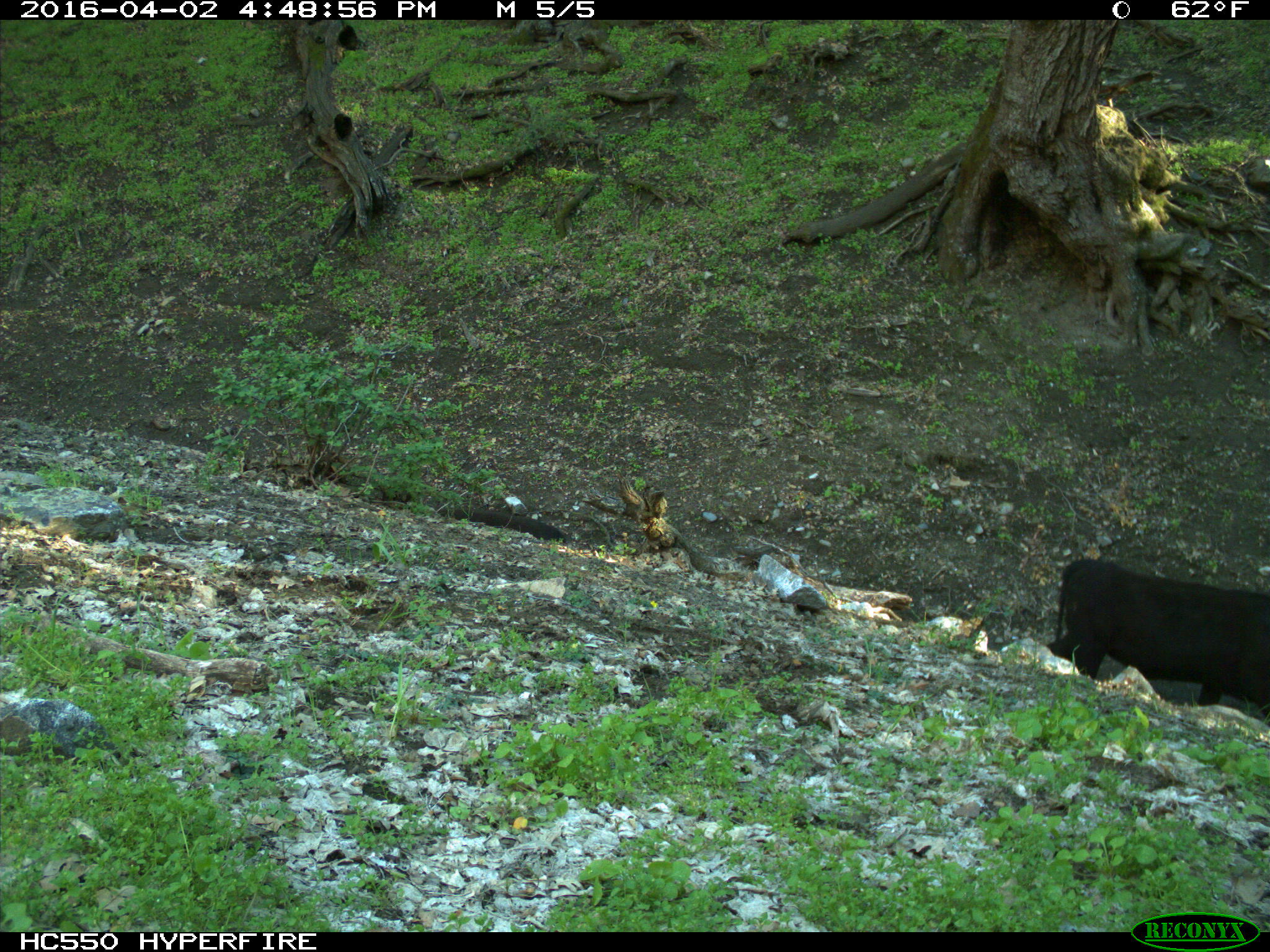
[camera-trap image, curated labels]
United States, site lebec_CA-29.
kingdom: Animalia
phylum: Chordata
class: Mammalia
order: Artiodactyla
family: Bovidae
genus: Bos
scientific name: Bos taurus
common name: domestic cow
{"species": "Bos taurus (domestic cow)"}